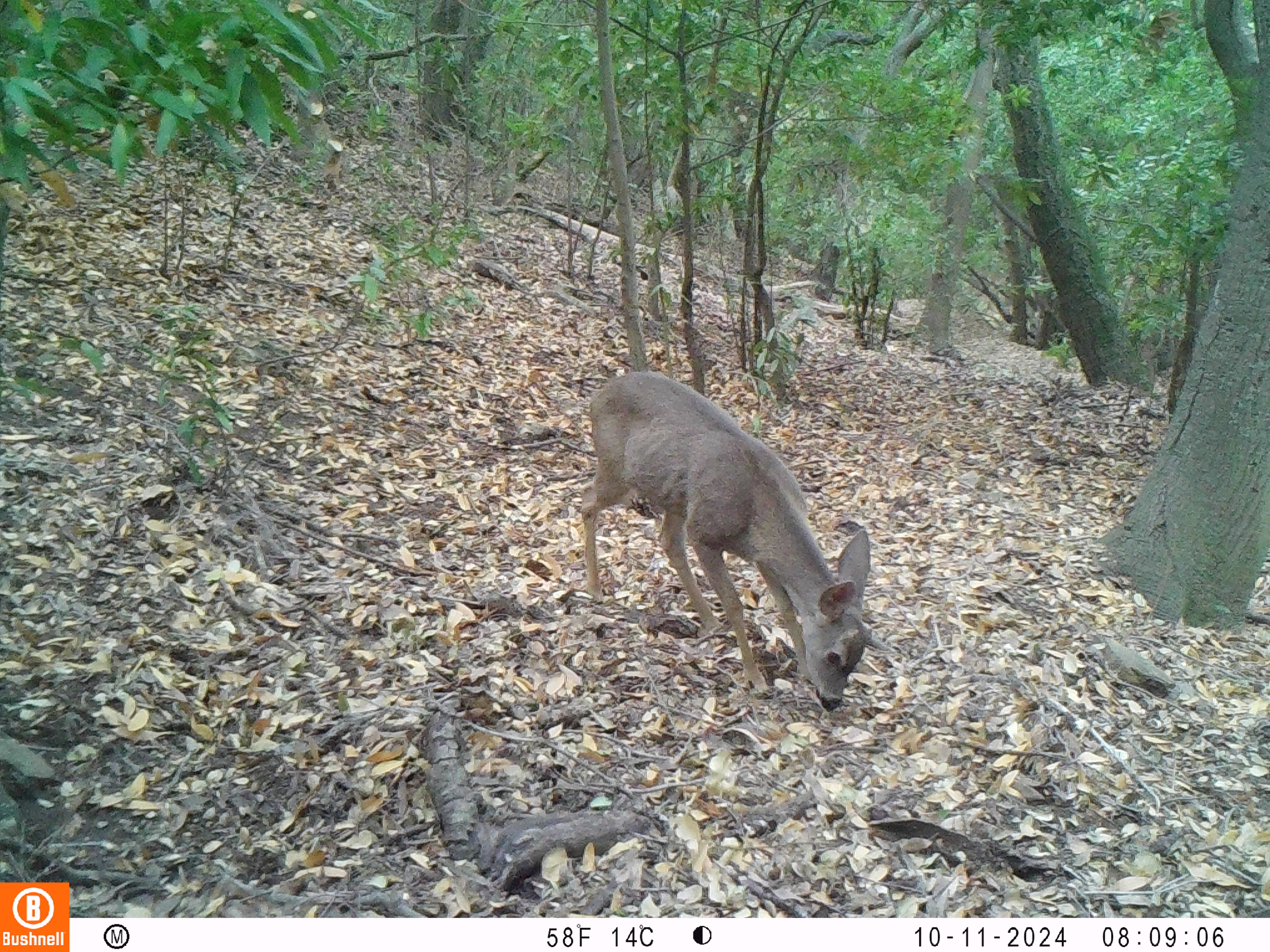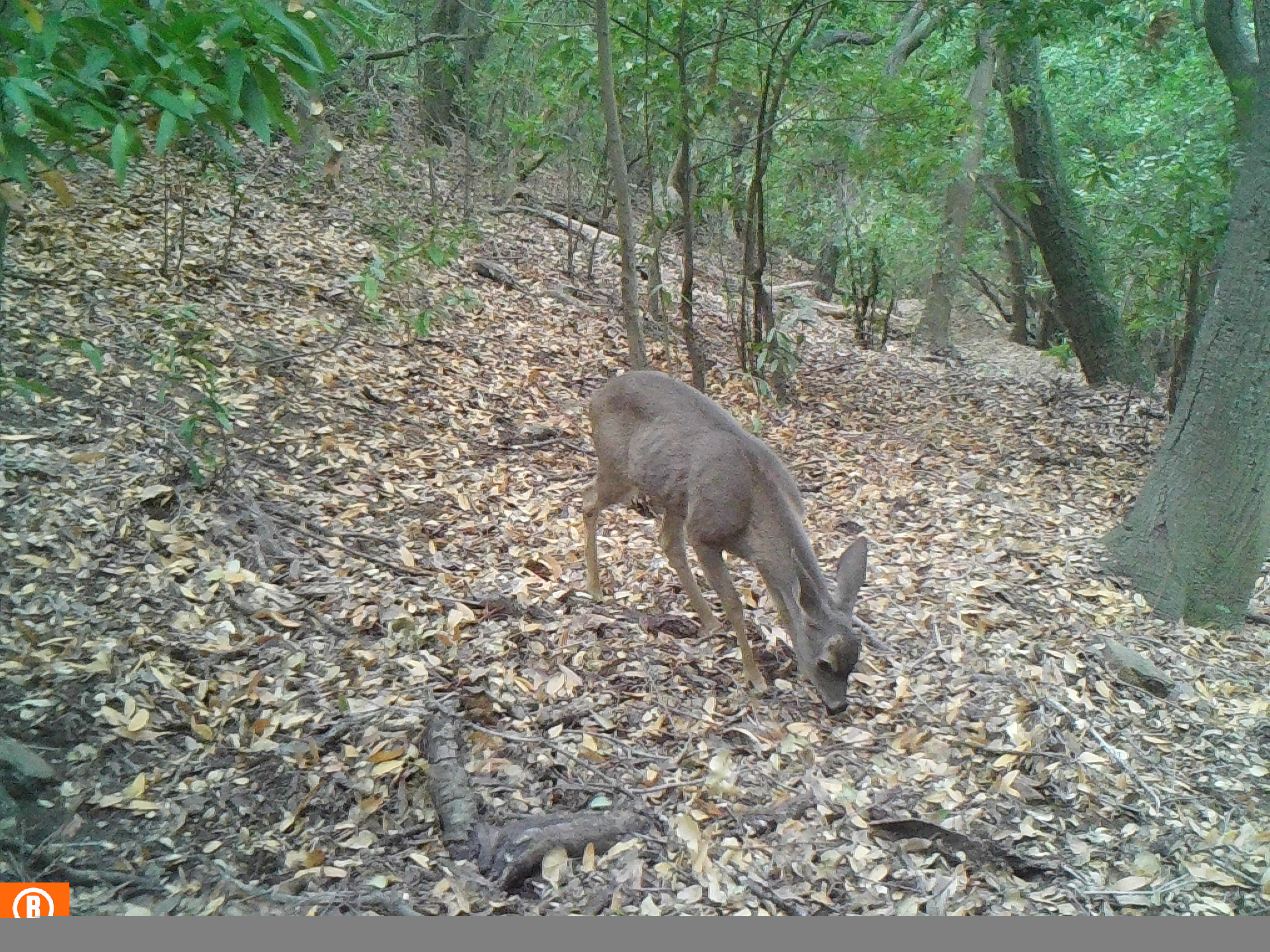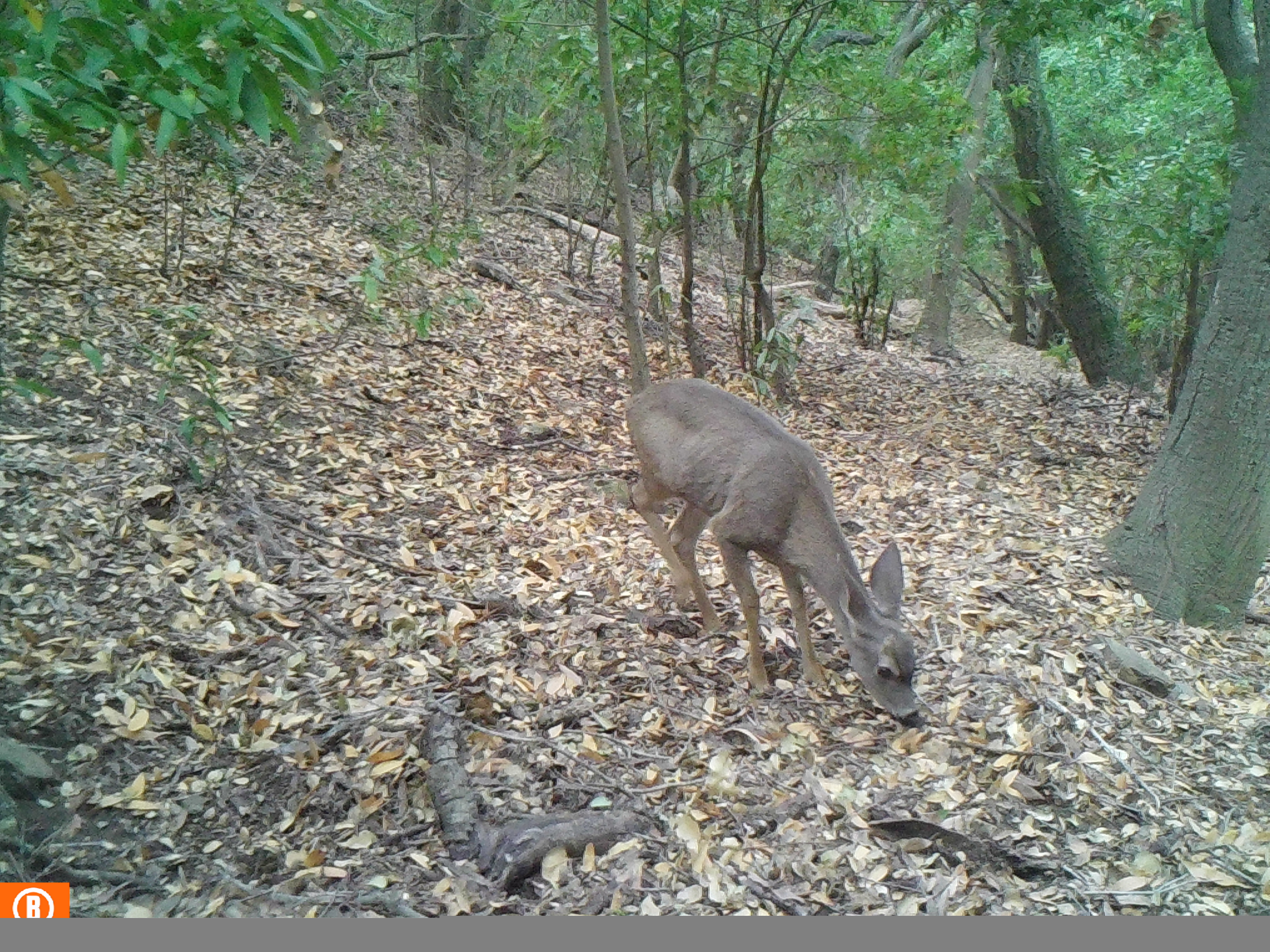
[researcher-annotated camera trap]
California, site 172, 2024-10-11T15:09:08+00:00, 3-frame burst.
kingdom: Animalia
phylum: Chordata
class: Mammalia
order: Artiodactyla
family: Cervidae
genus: Odocoileus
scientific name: Odocoileus hemionus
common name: mule deer